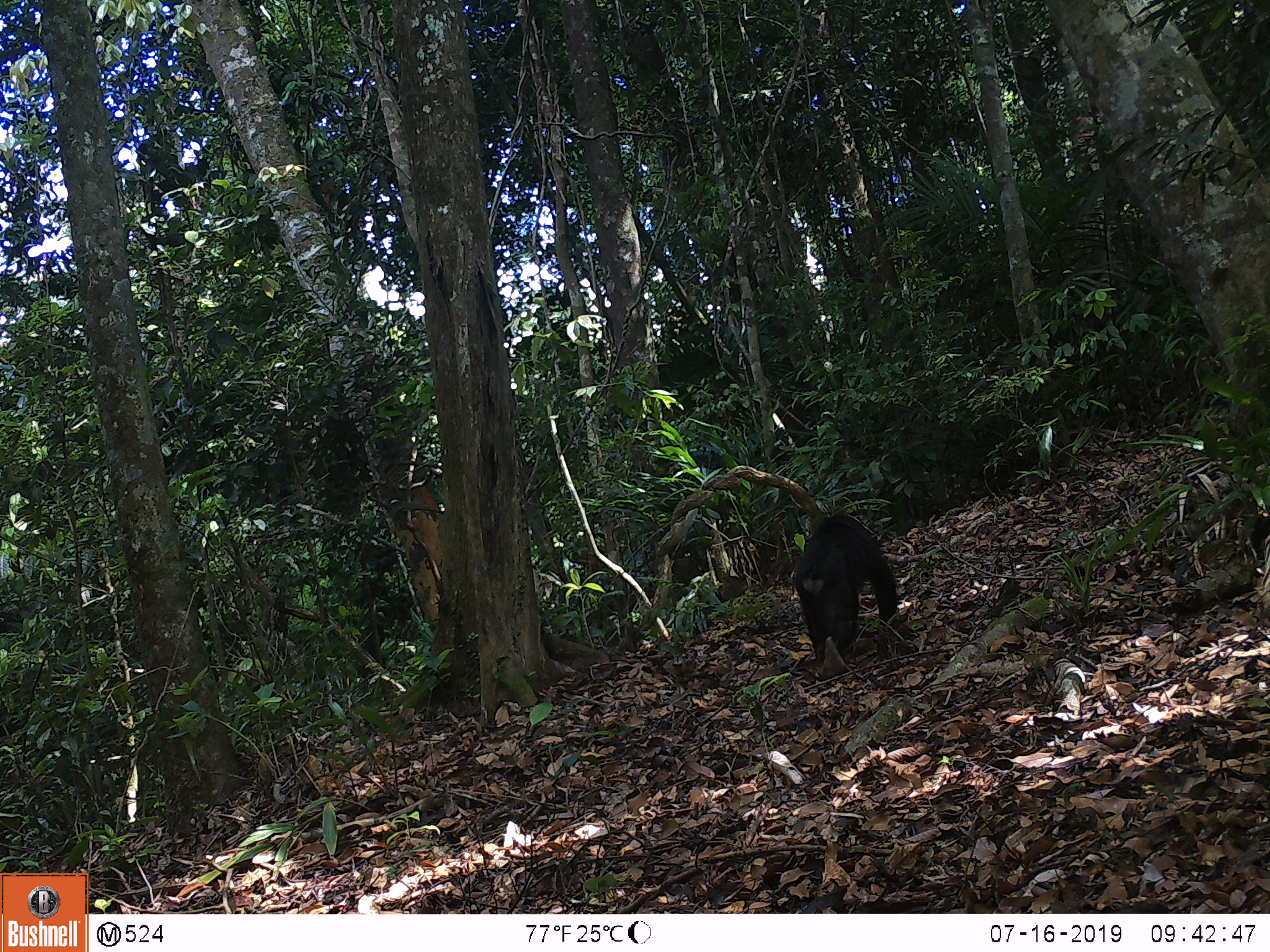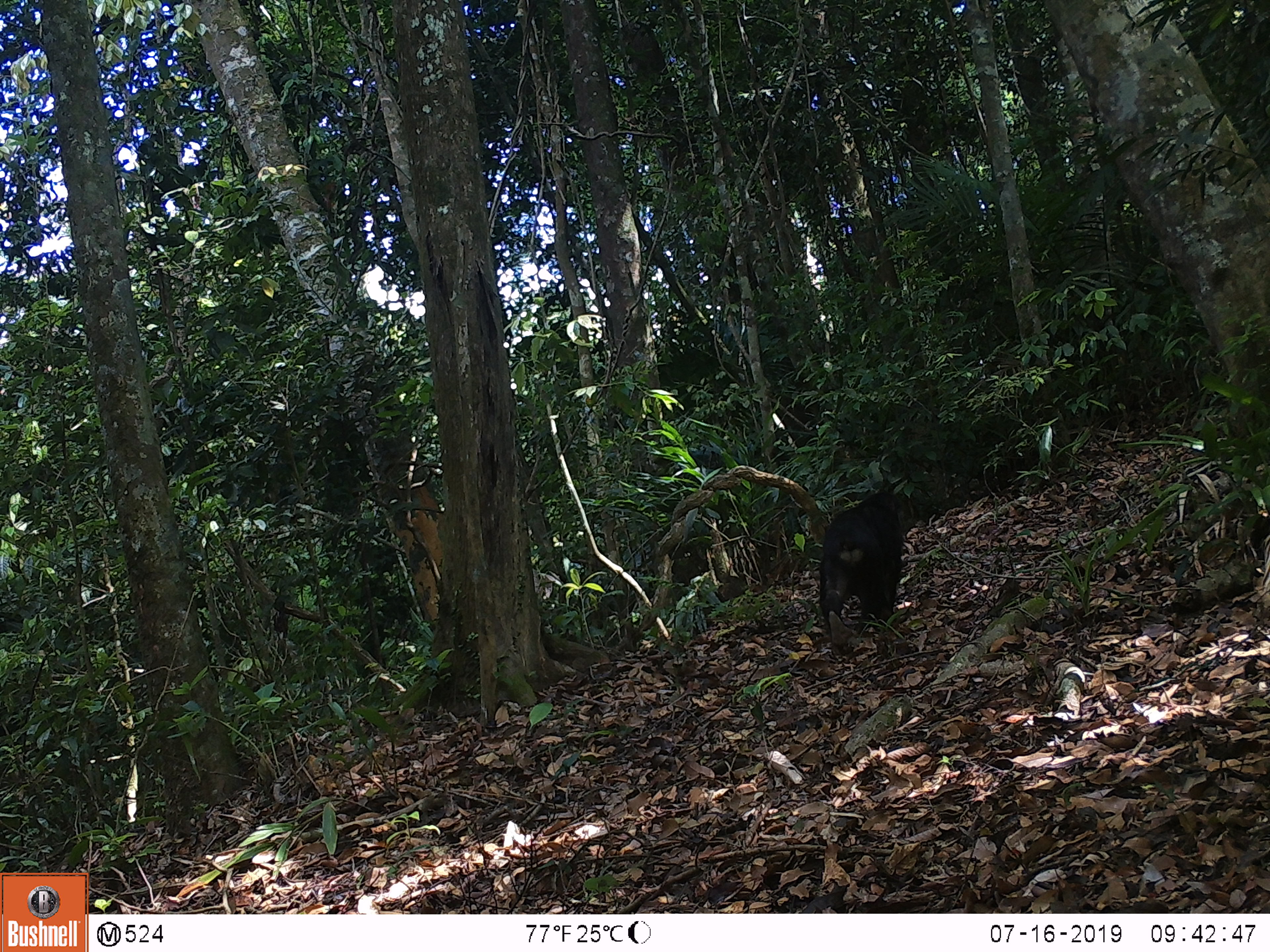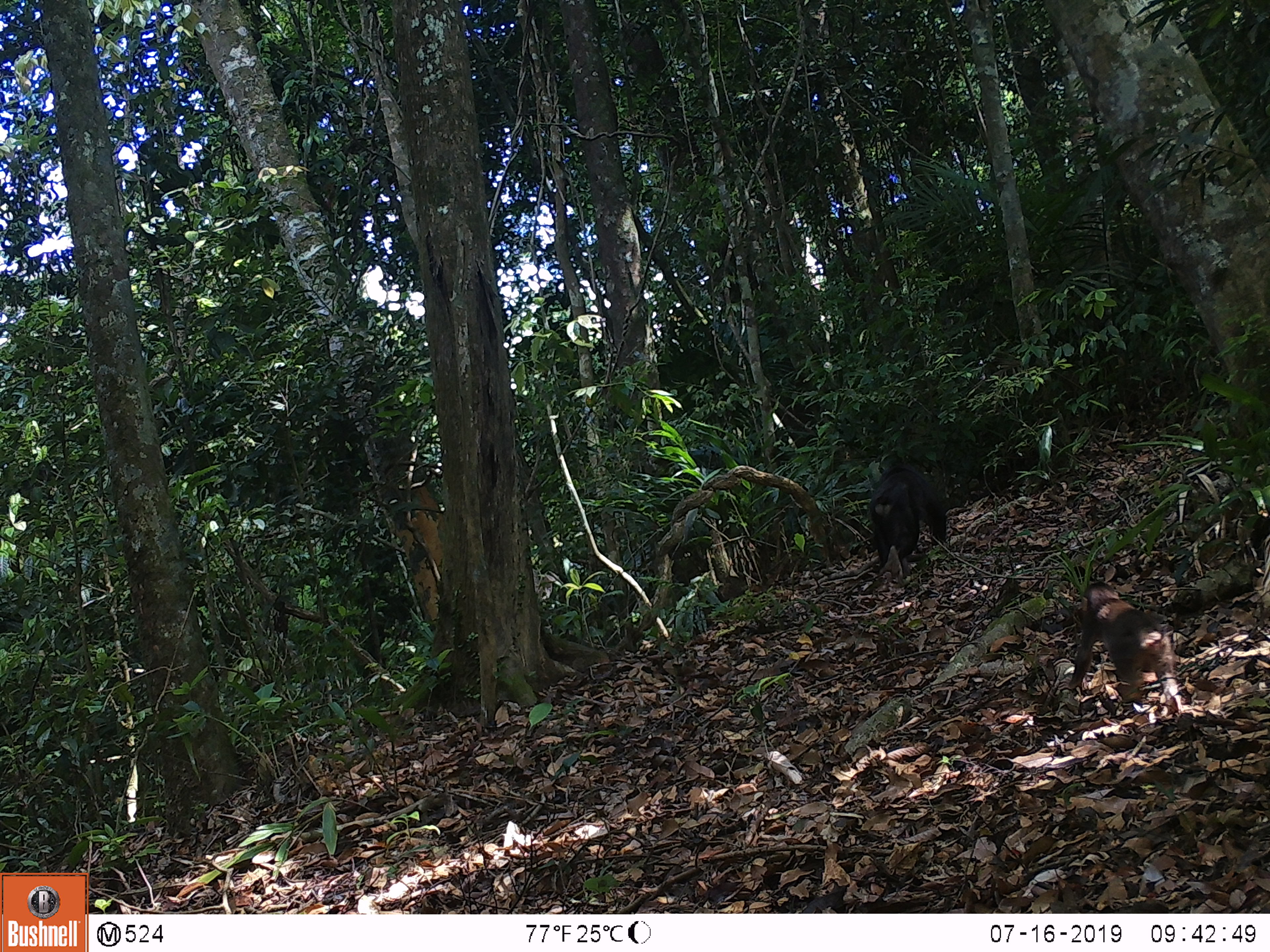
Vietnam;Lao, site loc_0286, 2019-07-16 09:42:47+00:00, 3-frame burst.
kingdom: Animalia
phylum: Chordata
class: Mammalia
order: Primates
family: Cercopithecidae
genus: Macaca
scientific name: Macaca arctoides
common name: stump-tailed macaque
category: stump tailed macaque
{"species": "stump tailed macaque (stump-tailed macaque) (Macaca arctoides)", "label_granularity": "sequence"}